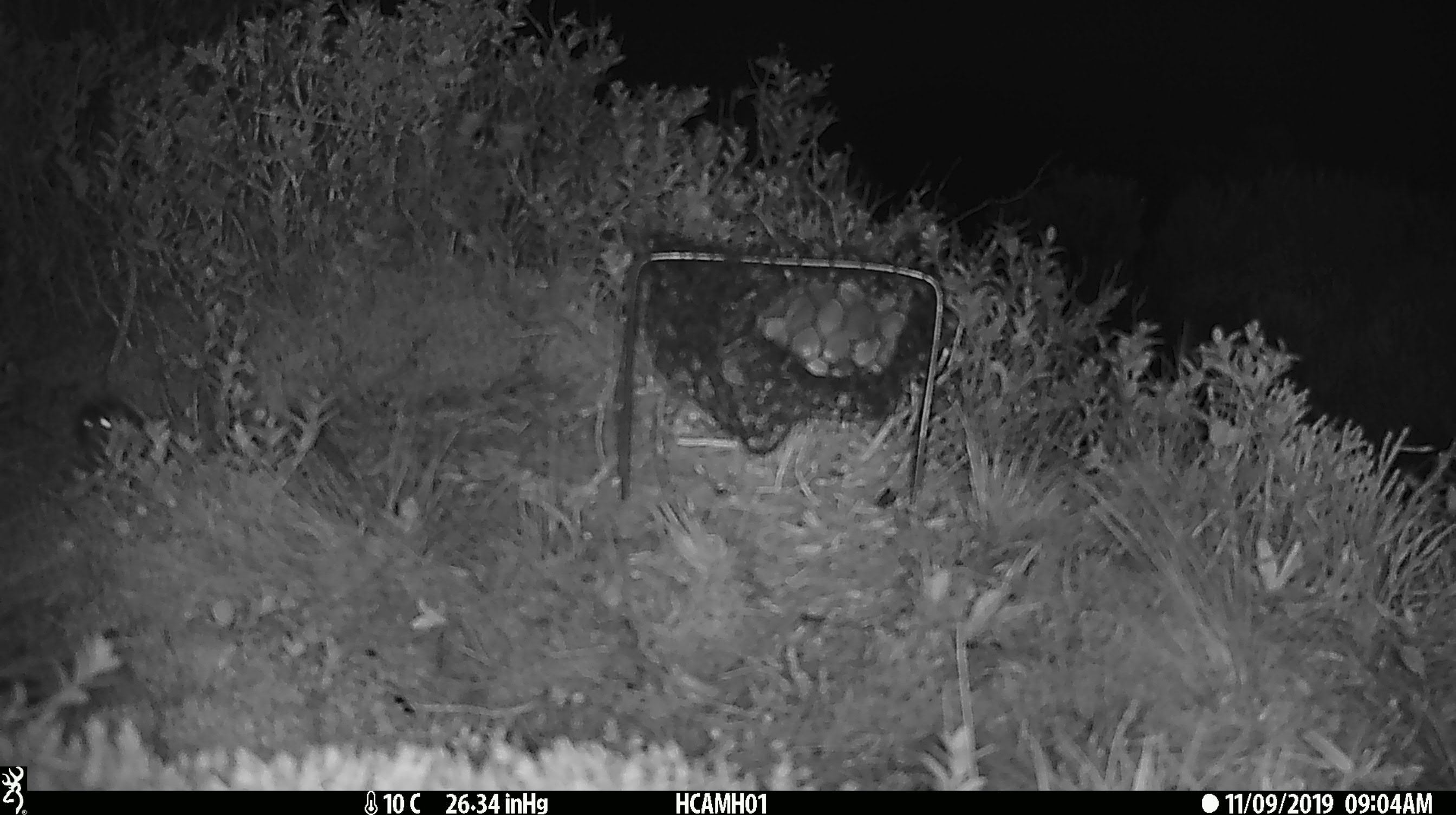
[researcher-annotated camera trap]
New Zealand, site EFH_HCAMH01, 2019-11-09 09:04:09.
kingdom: Animalia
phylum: Chordata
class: Mammalia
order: Rodentia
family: Muridae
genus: Mus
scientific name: Mus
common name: mouse